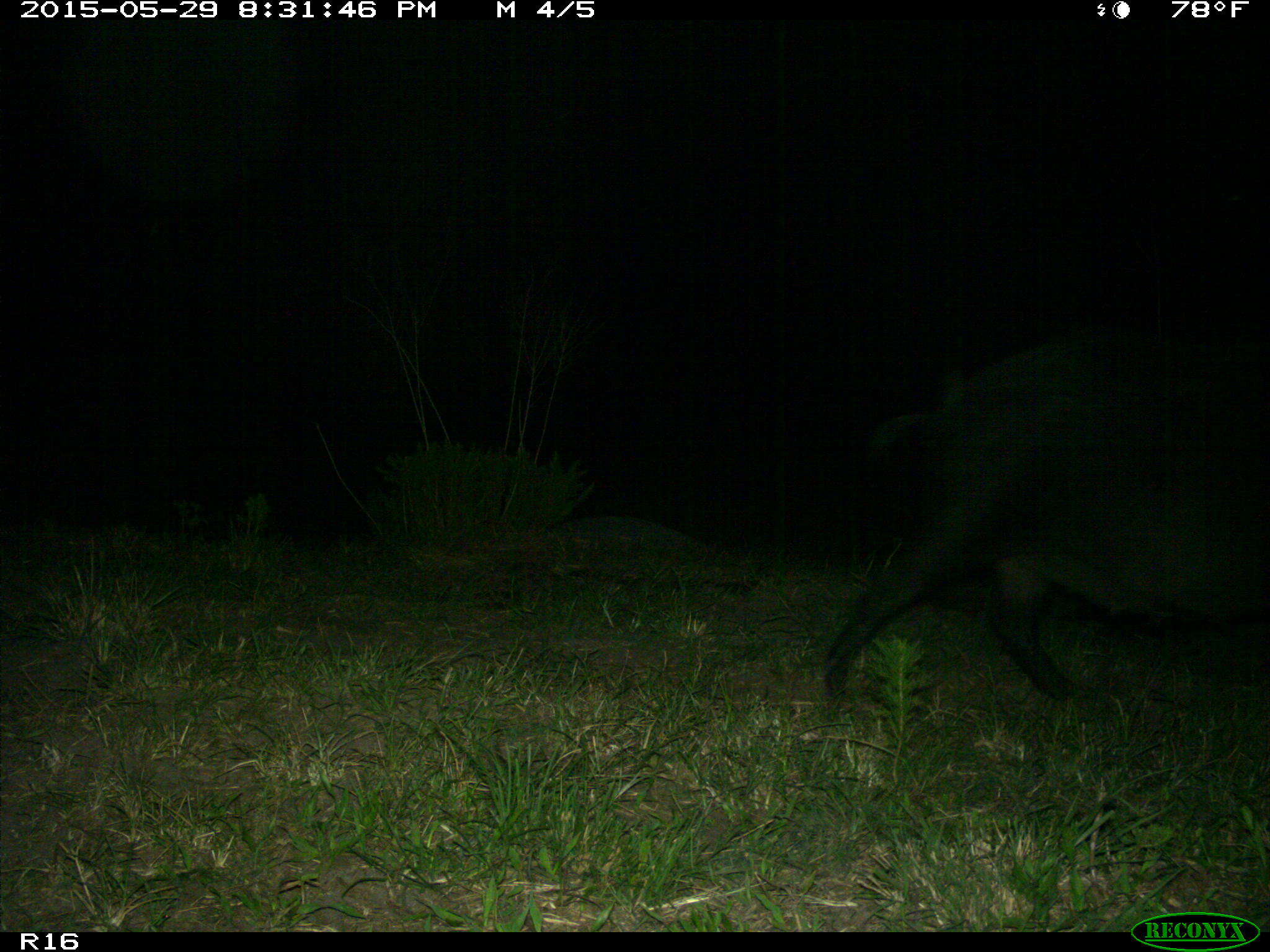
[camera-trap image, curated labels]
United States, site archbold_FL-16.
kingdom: Animalia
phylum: Chordata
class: Mammalia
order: Artiodactyla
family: Suidae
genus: Sus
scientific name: Sus scrofa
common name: wild boar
Sus scrofa (wild boar).